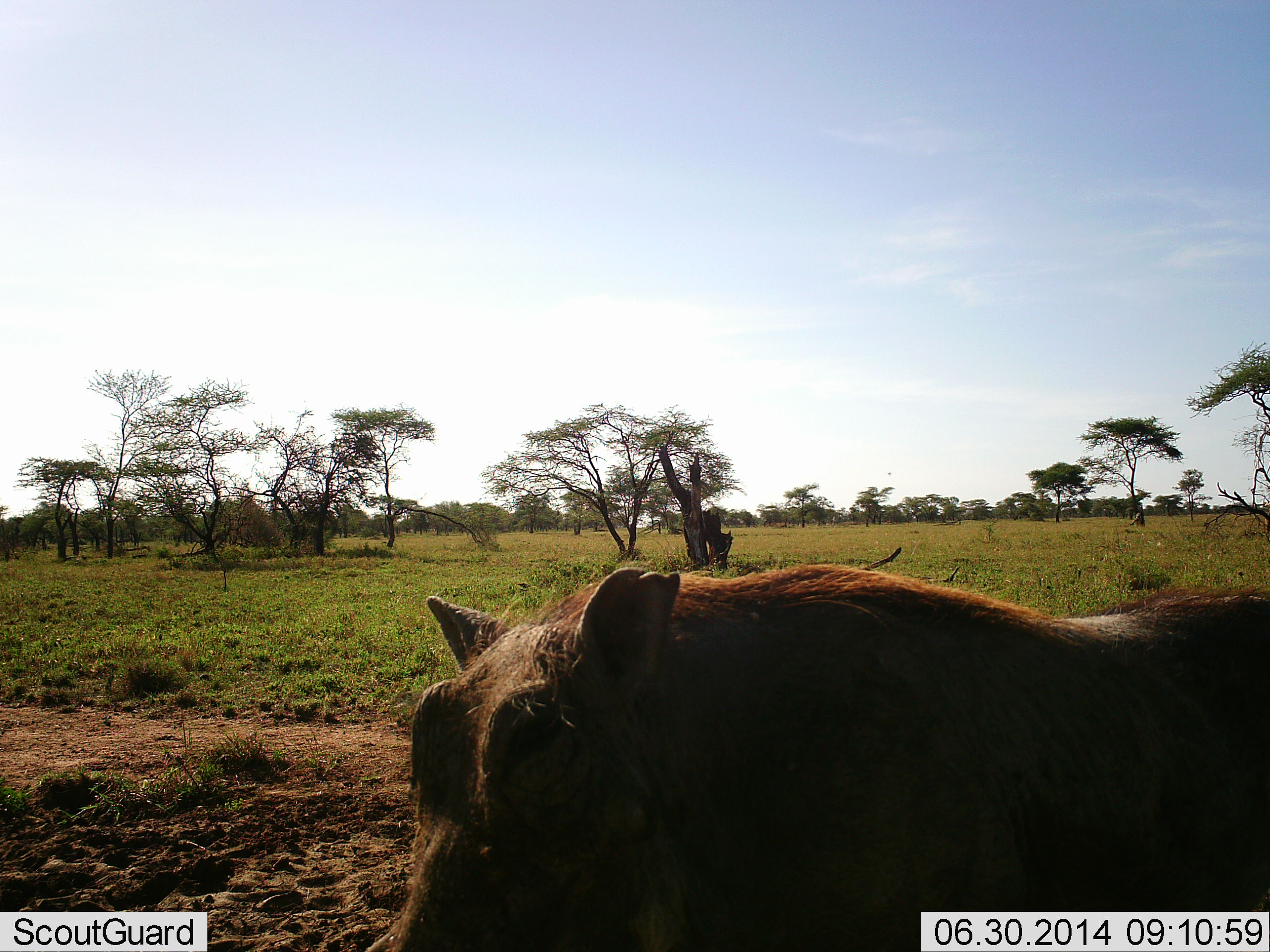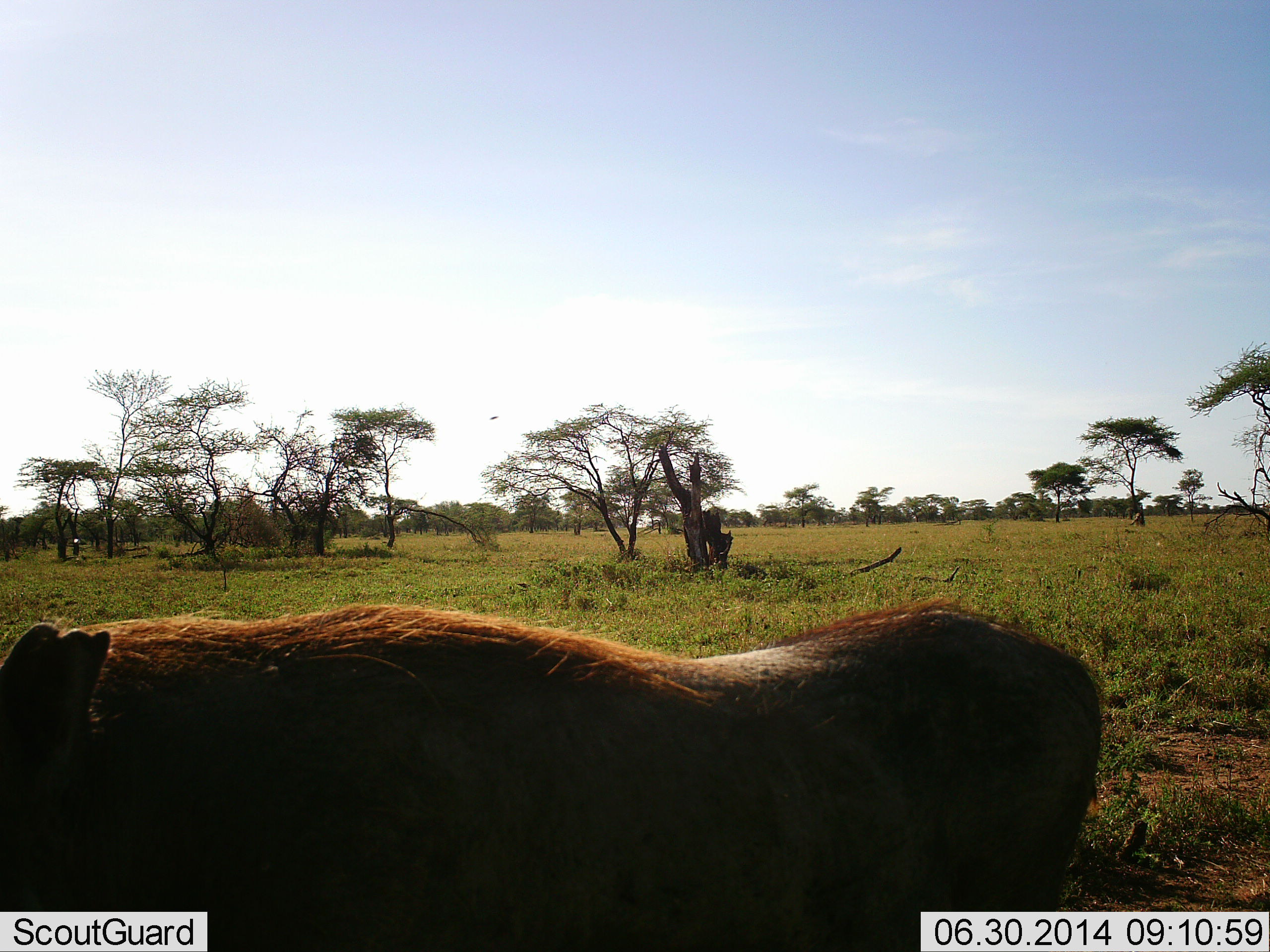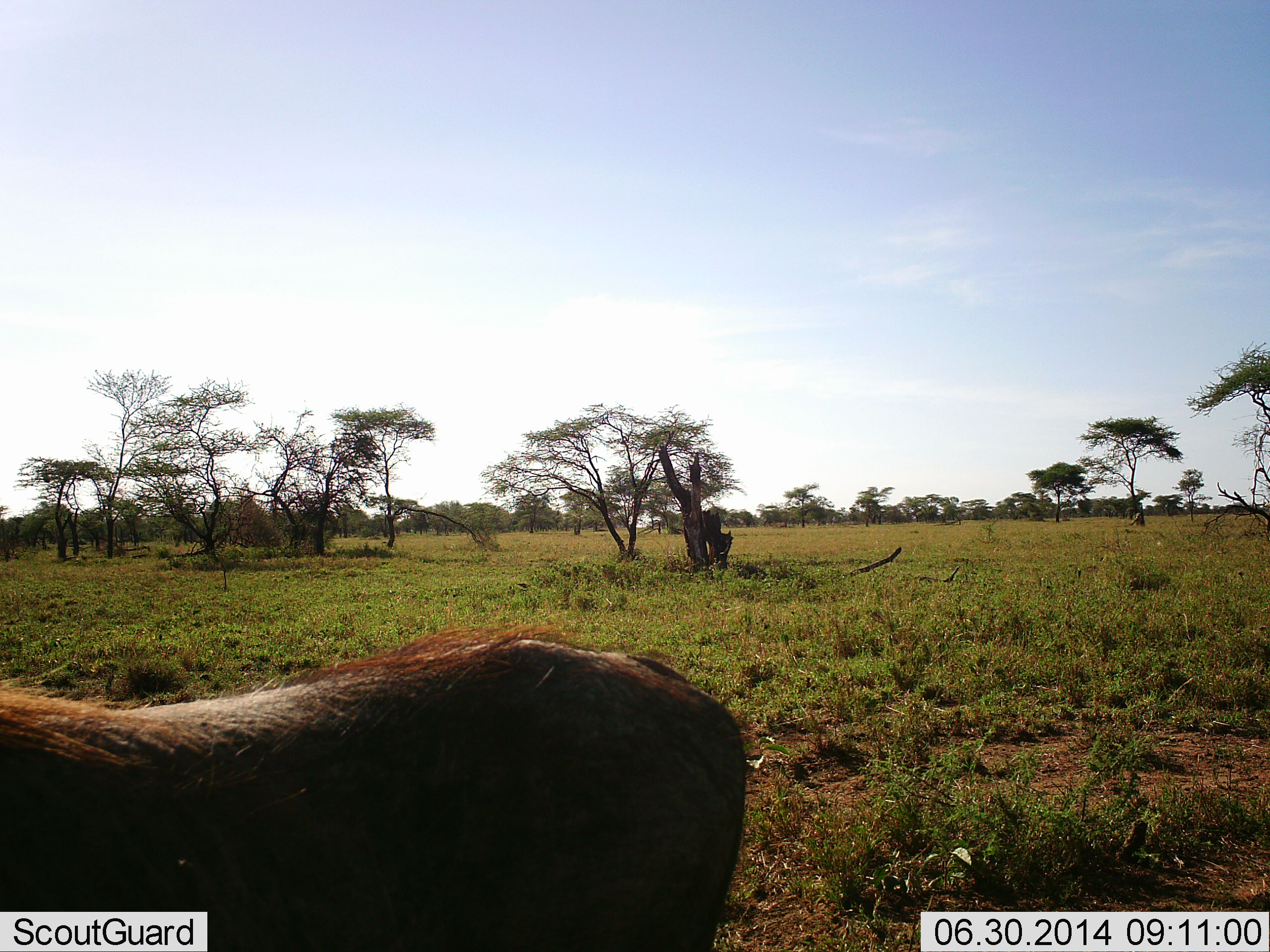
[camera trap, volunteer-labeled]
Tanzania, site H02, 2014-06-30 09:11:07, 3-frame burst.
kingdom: Animalia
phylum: Chordata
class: Mammalia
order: Artiodactyla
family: Suidae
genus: Phacochoerus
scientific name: Phacochoerus africanus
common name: warthog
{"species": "warthog (Phacochoerus africanus)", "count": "1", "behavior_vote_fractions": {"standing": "20%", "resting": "0%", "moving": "90%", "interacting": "0%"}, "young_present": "0%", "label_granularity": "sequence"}